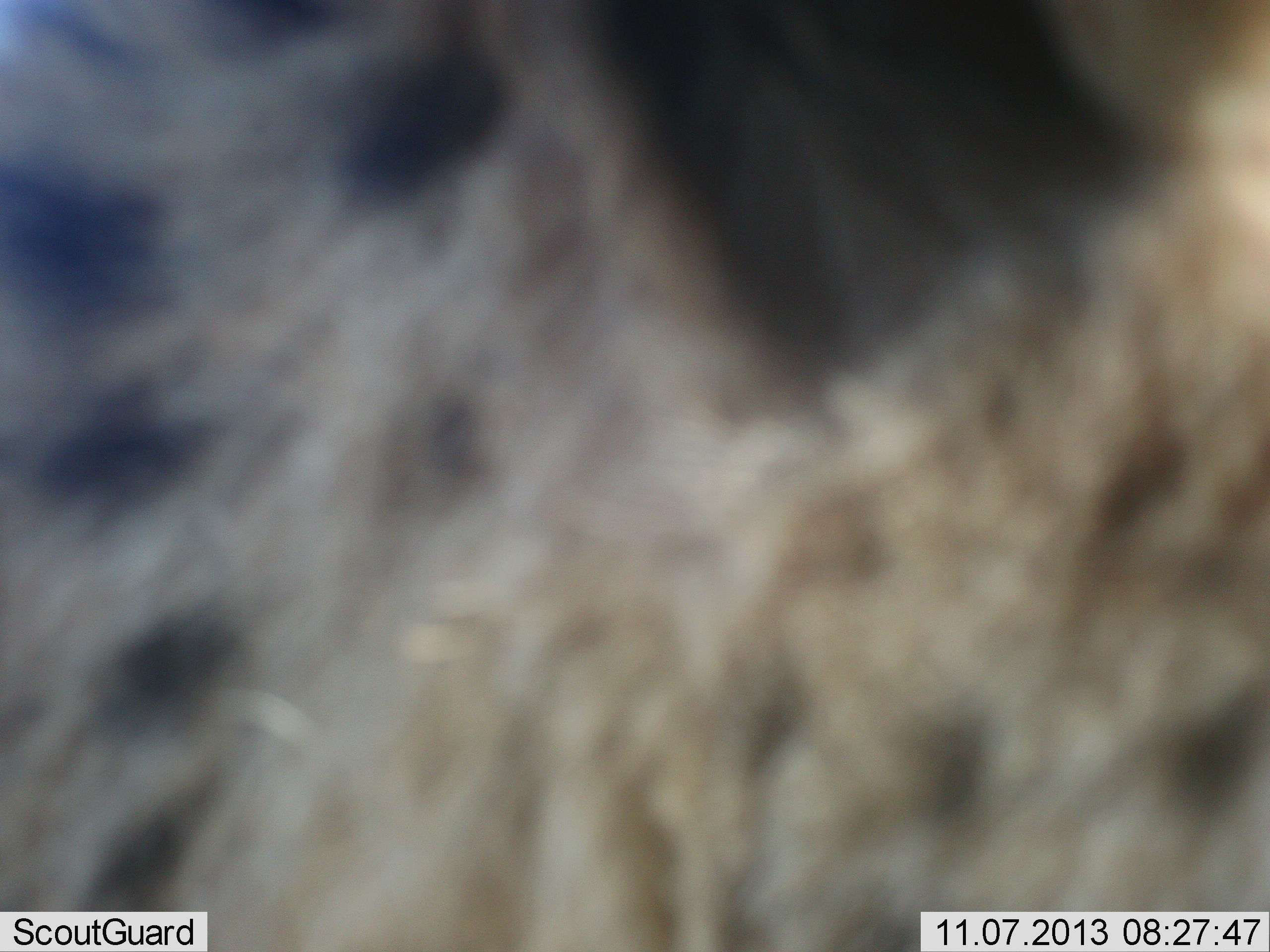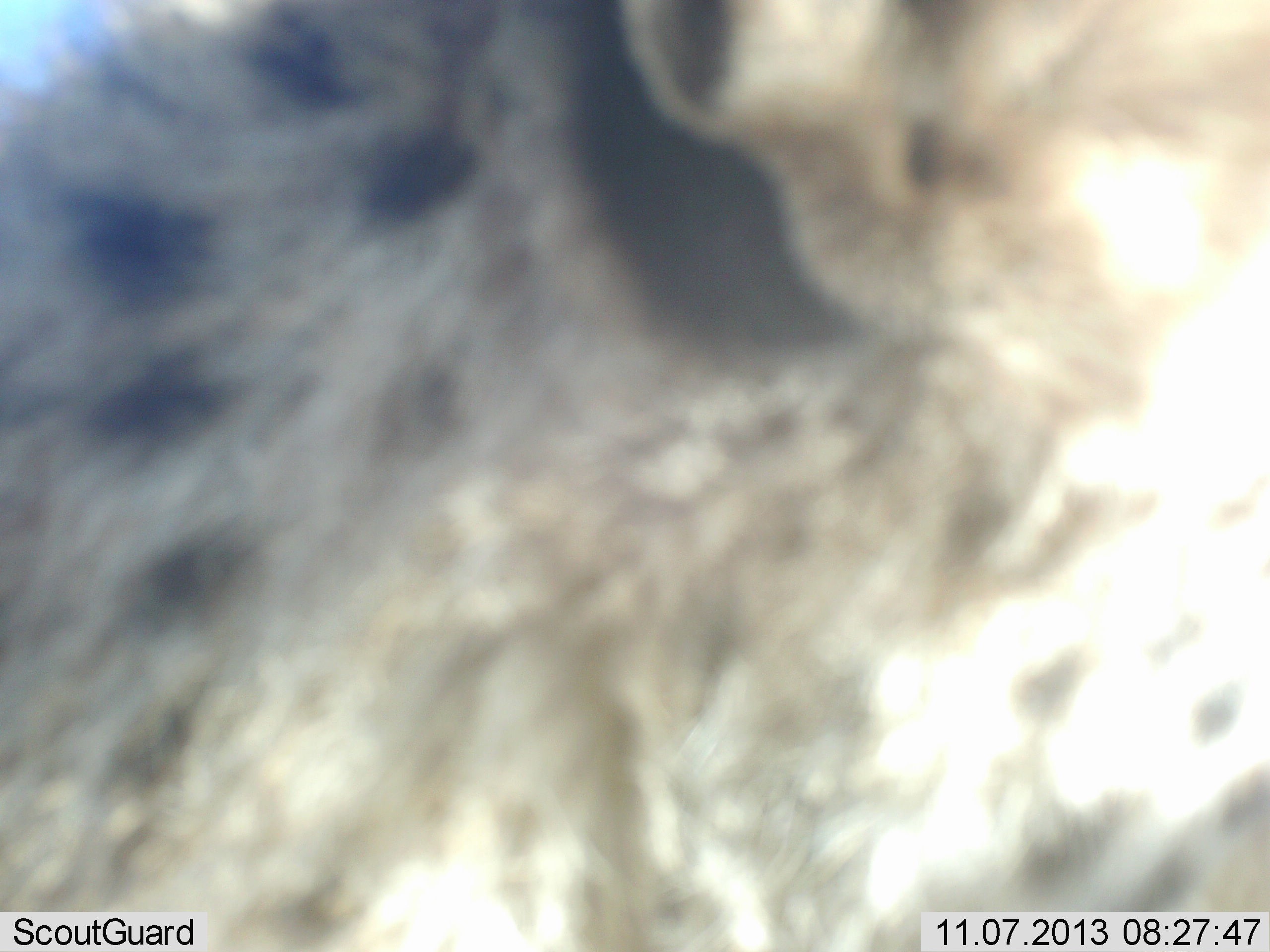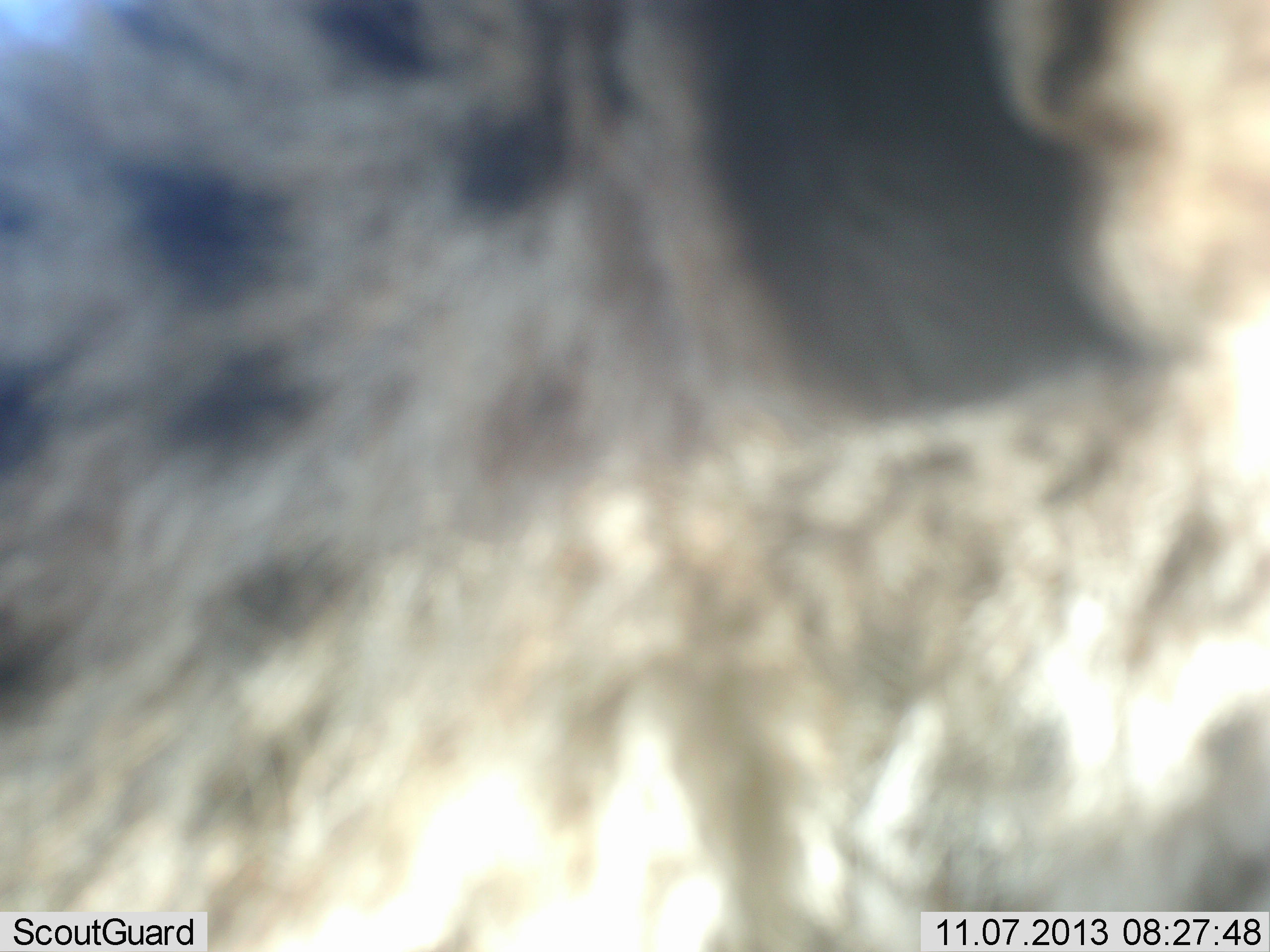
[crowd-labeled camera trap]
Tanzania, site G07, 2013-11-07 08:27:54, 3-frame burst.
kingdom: Animalia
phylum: Chordata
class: Mammalia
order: Carnivora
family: Felidae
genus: Acinonyx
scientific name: Acinonyx jubatus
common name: cheetah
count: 1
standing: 90%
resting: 10%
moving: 0%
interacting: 0%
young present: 0%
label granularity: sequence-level